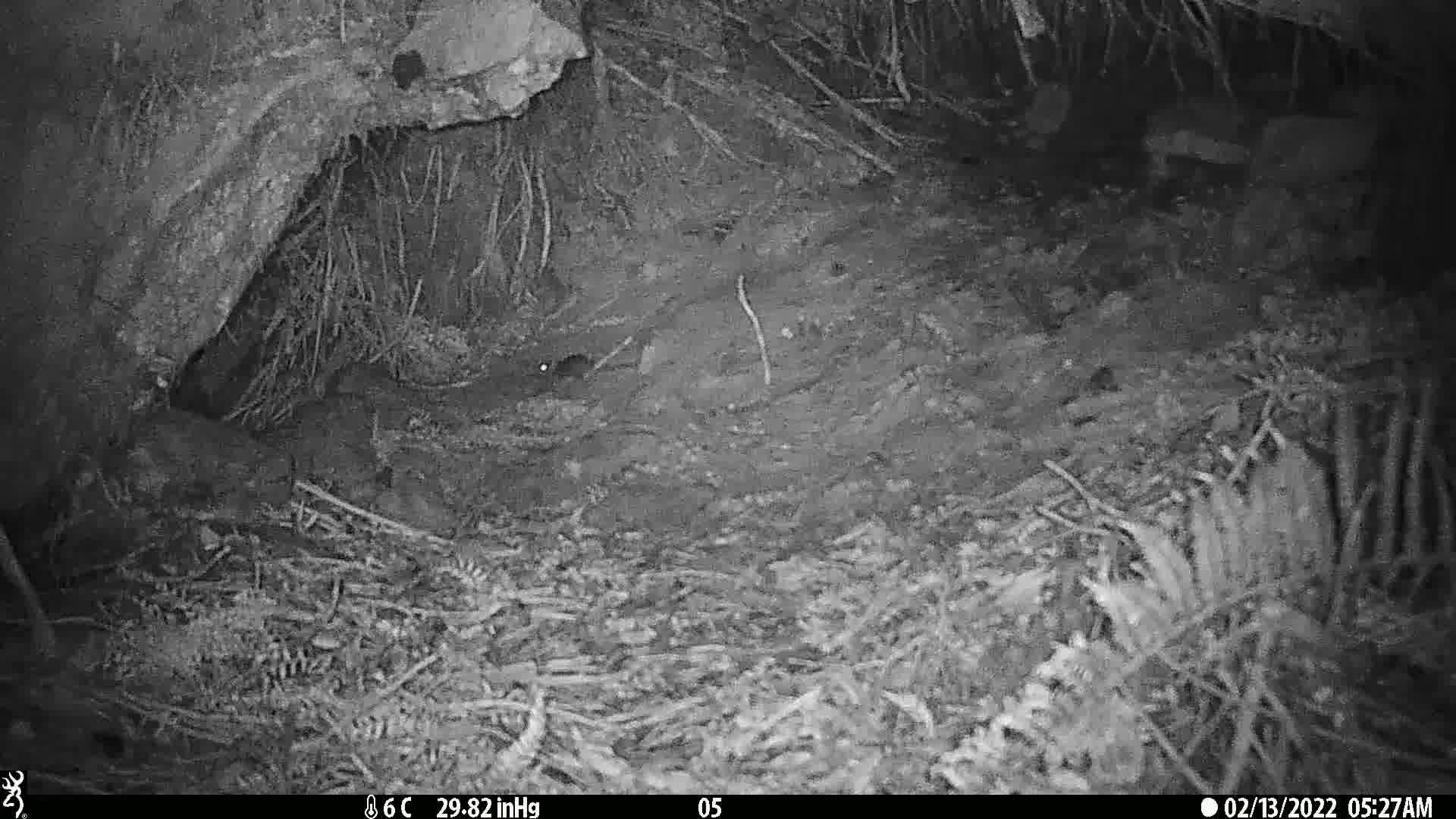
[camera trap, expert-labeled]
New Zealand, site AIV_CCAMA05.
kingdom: Animalia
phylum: Chordata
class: Mammalia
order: Rodentia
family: Muridae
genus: Mus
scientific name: Mus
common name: mouse